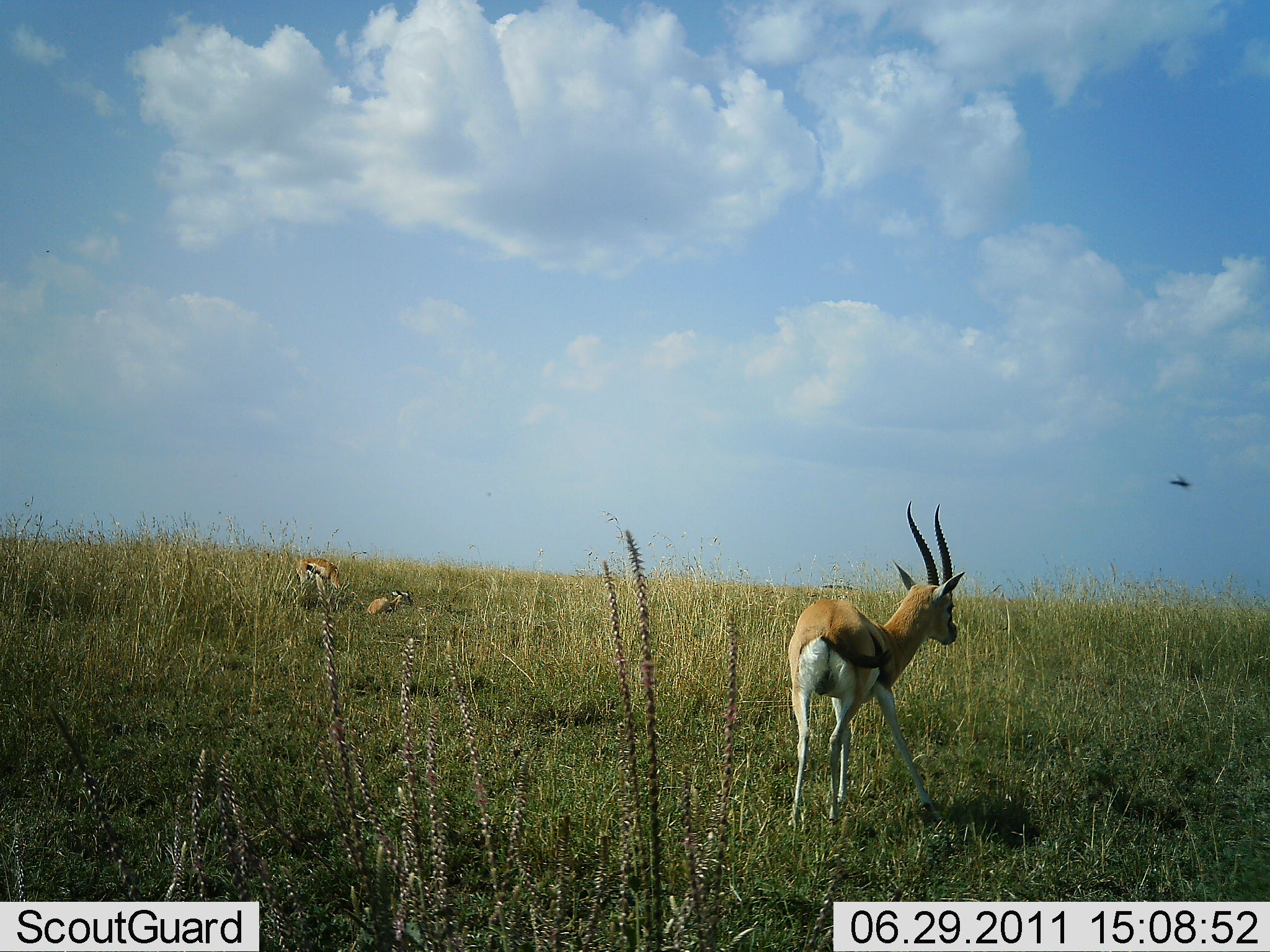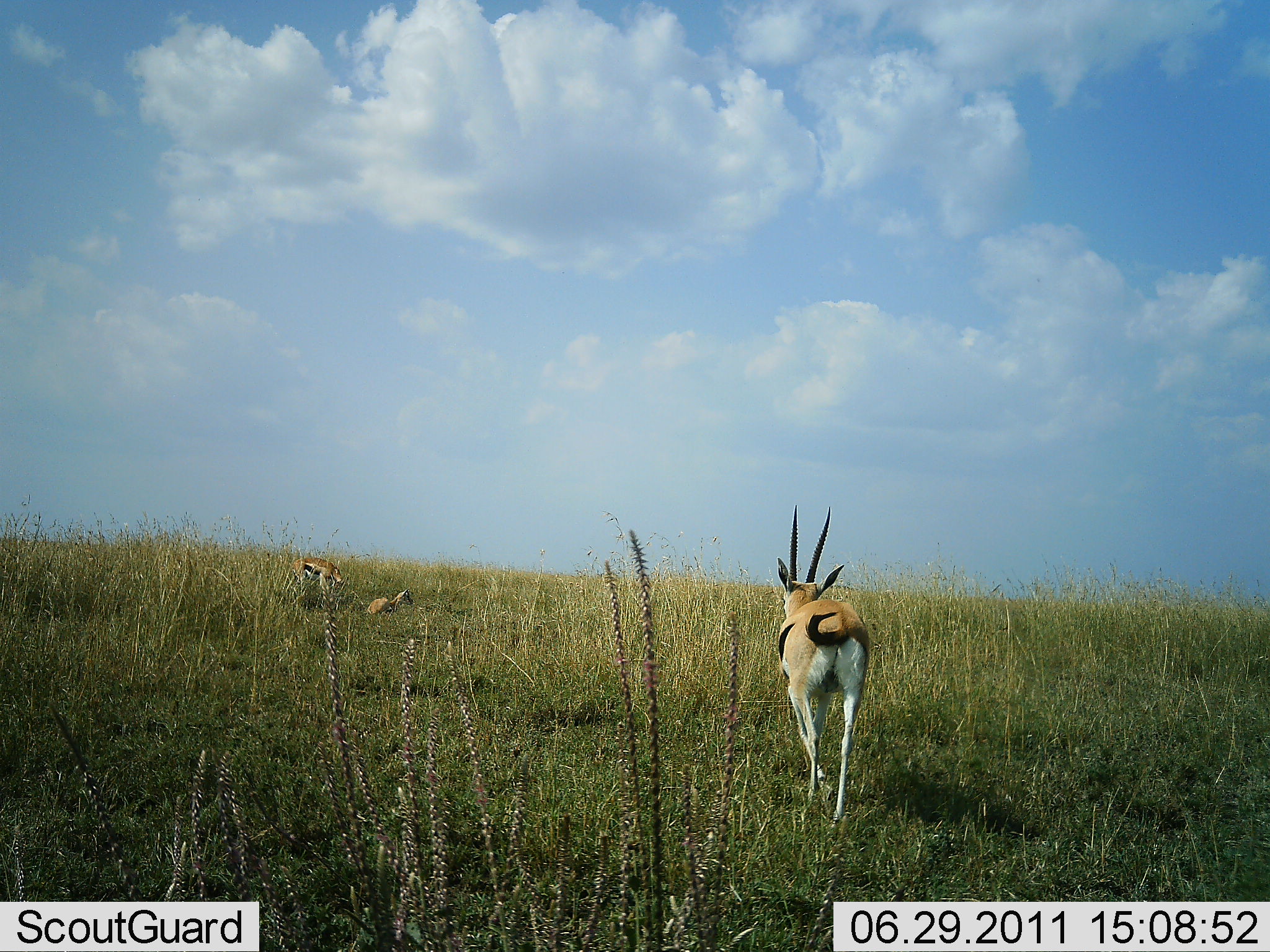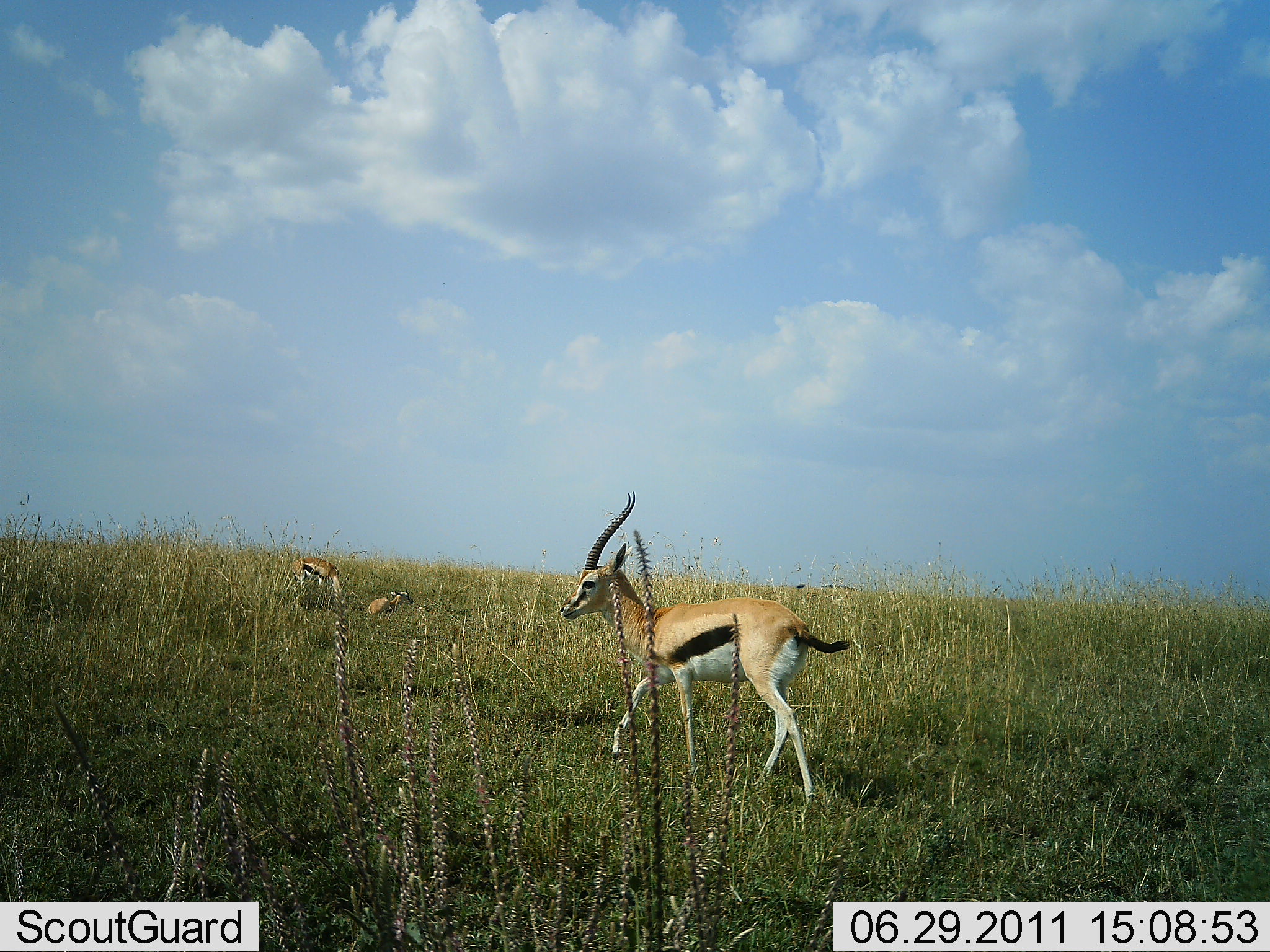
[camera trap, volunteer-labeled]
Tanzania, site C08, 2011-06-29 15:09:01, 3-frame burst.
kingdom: Animalia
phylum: Chordata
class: Mammalia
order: Artiodactyla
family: Bovidae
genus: Eudorcas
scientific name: Eudorcas thomsonii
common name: thomson's gazelle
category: gazellethomsons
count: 3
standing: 36%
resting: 55%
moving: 100%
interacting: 0%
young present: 27%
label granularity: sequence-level